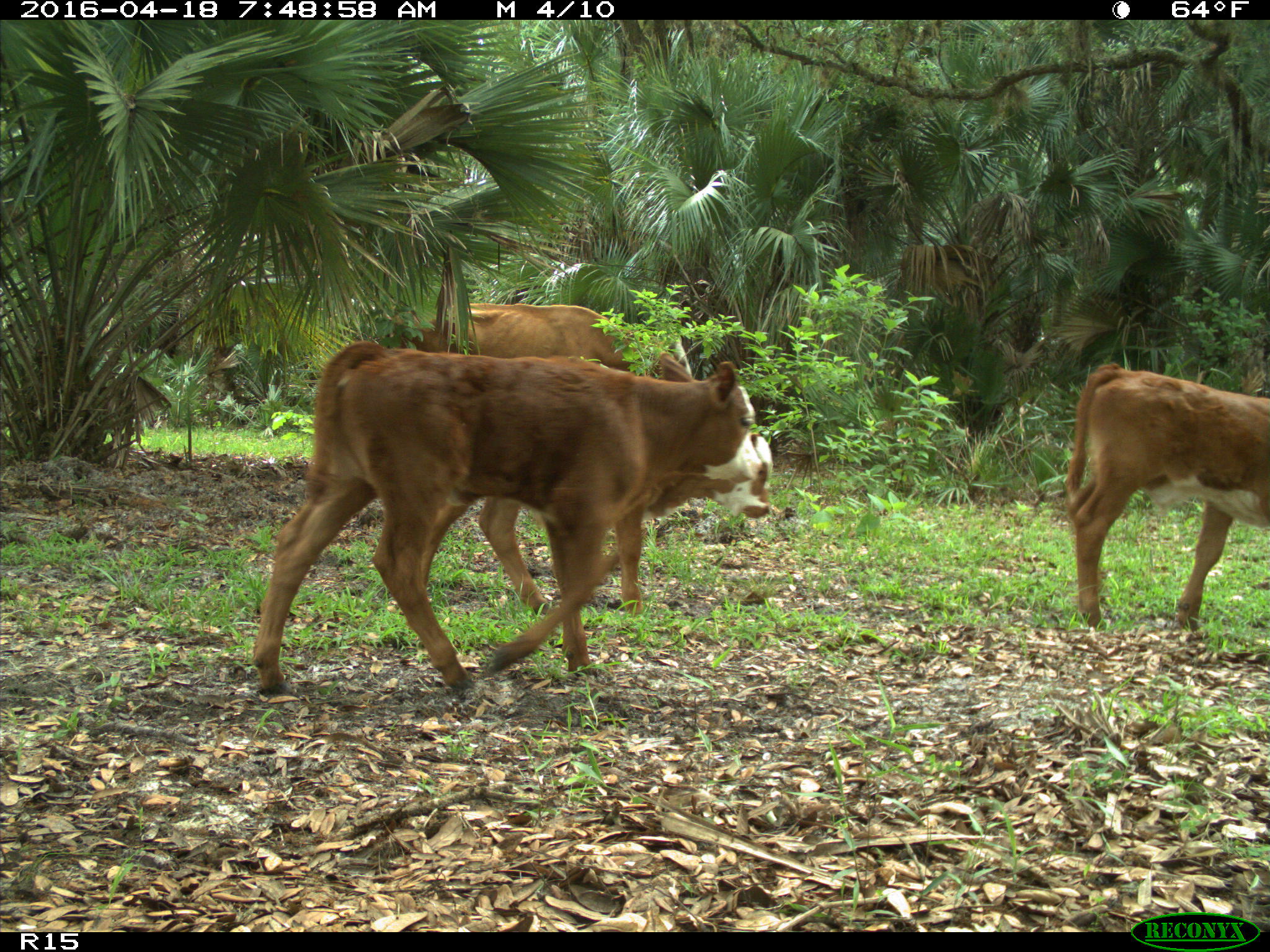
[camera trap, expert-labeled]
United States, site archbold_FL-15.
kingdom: Animalia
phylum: Chordata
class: Mammalia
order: Artiodactyla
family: Bovidae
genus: Bos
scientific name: Bos taurus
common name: domestic cow